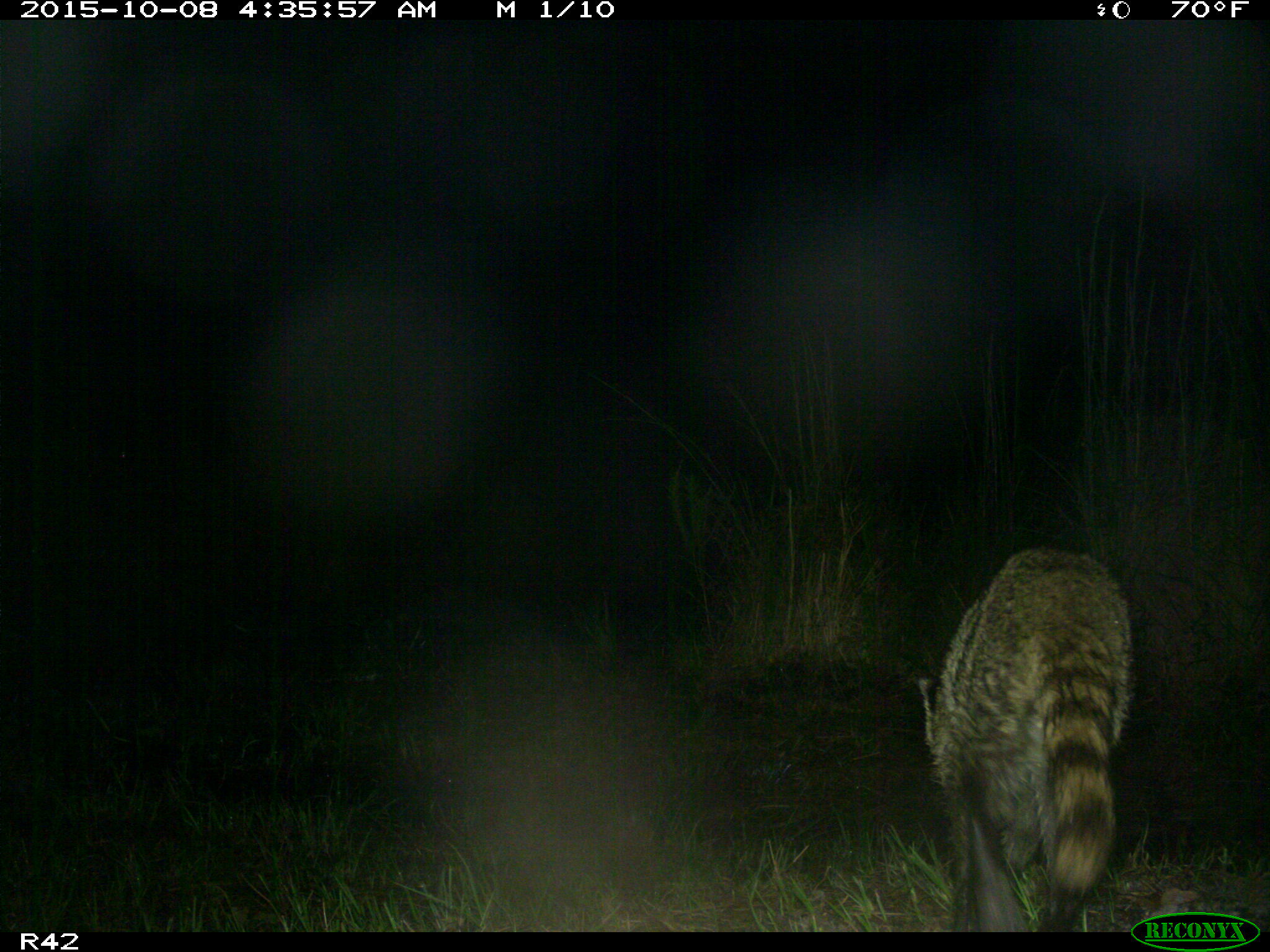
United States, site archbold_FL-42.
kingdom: Animalia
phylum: Chordata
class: Mammalia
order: Carnivora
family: Procyonidae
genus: Procyon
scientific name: Procyon lotor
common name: common raccoon